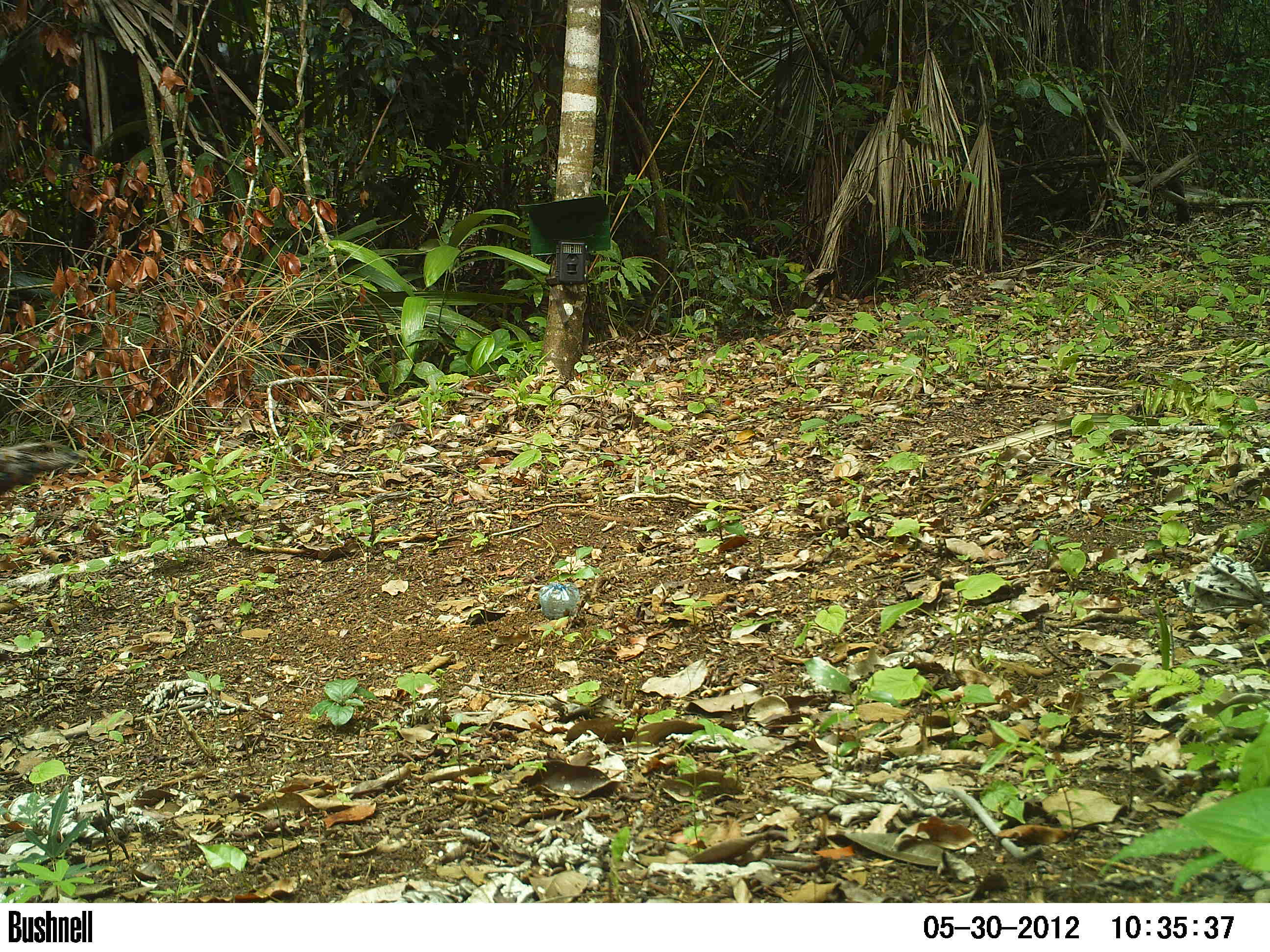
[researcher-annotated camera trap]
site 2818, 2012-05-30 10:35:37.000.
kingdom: Animalia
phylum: Chordata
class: Aves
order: Galliformes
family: Phasianidae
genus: Meleagris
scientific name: Meleagris ocellata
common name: ocellated turkey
Meleagris ocellata (ocellated turkey), count 1, age adult.